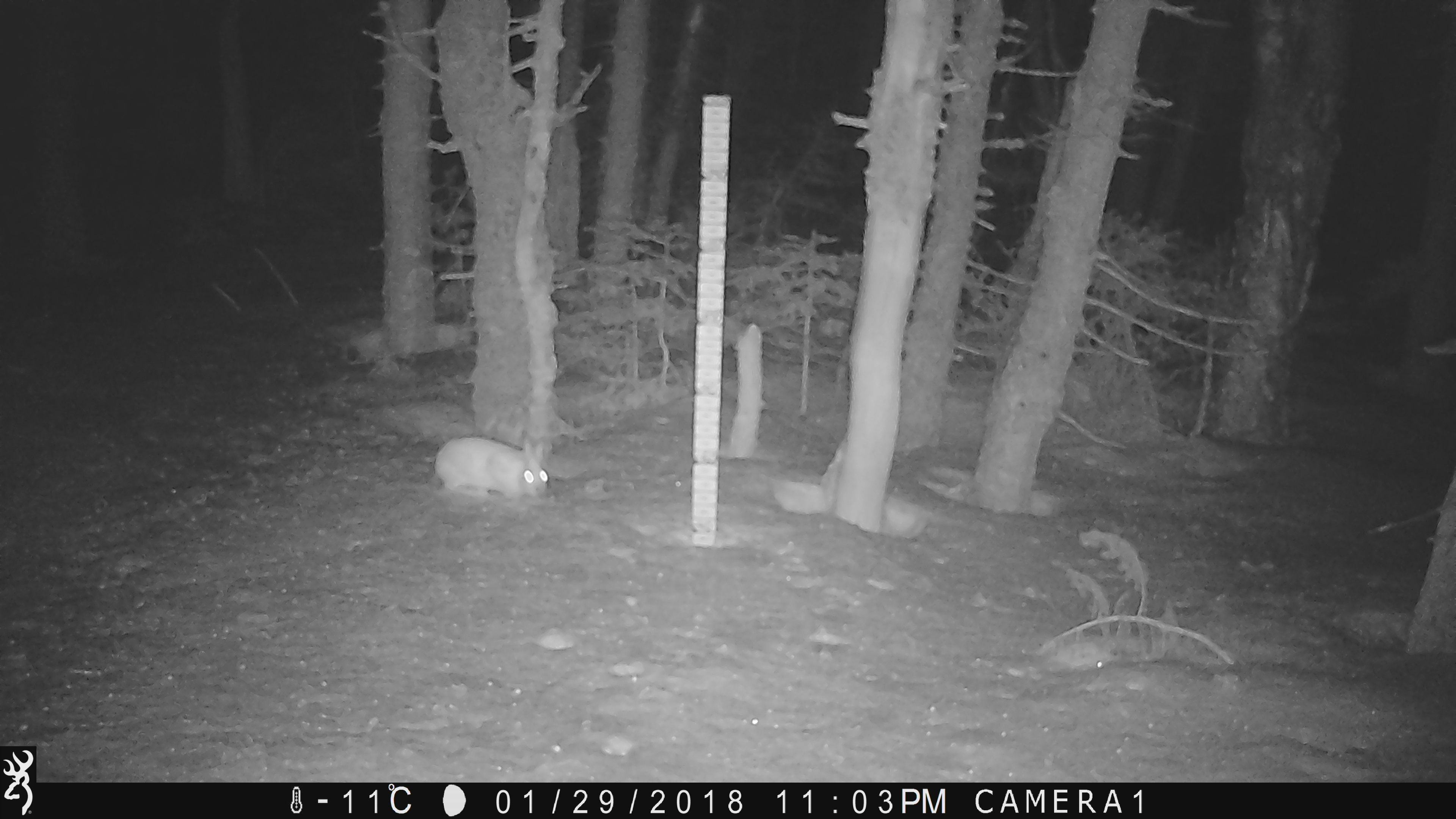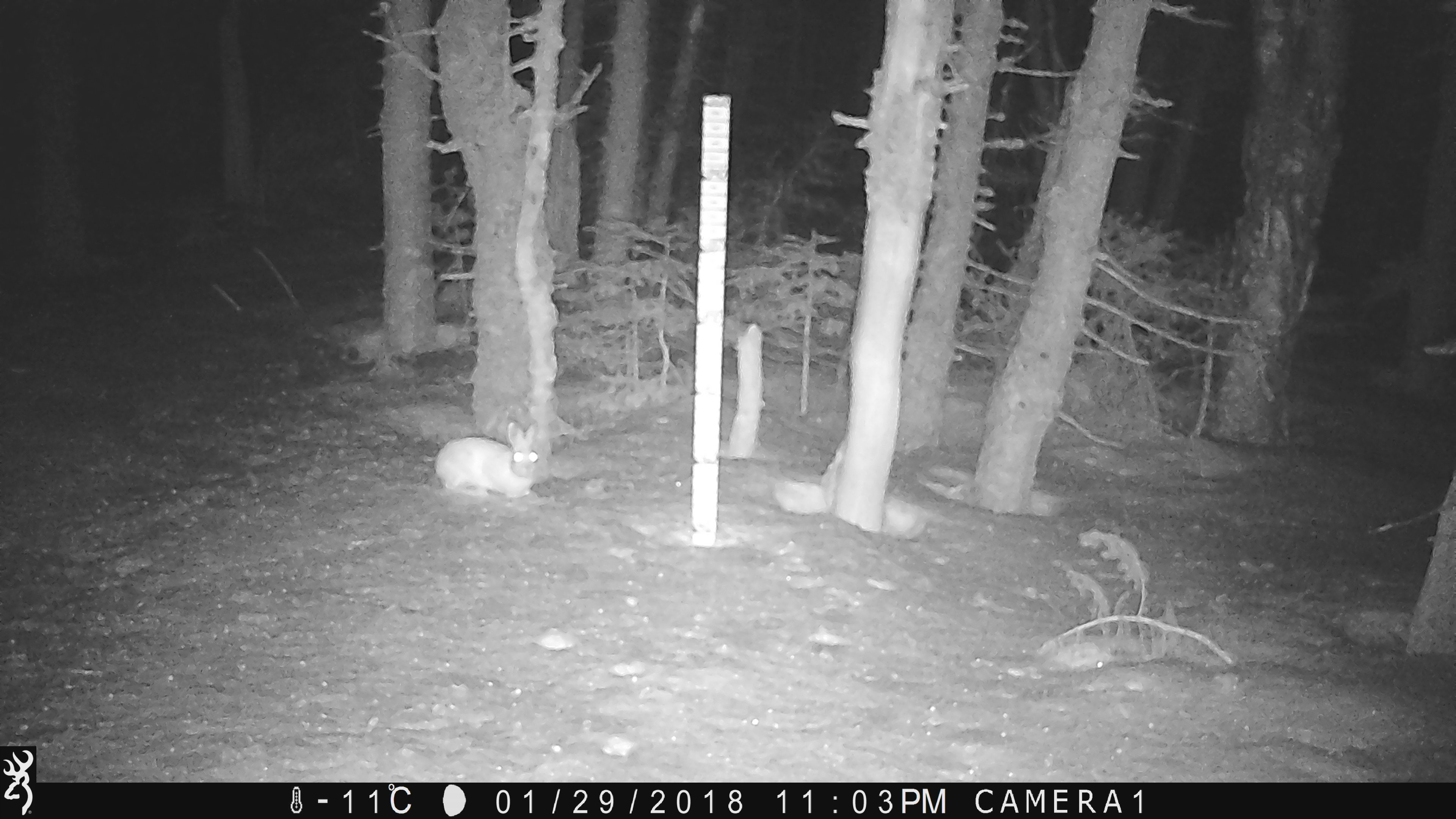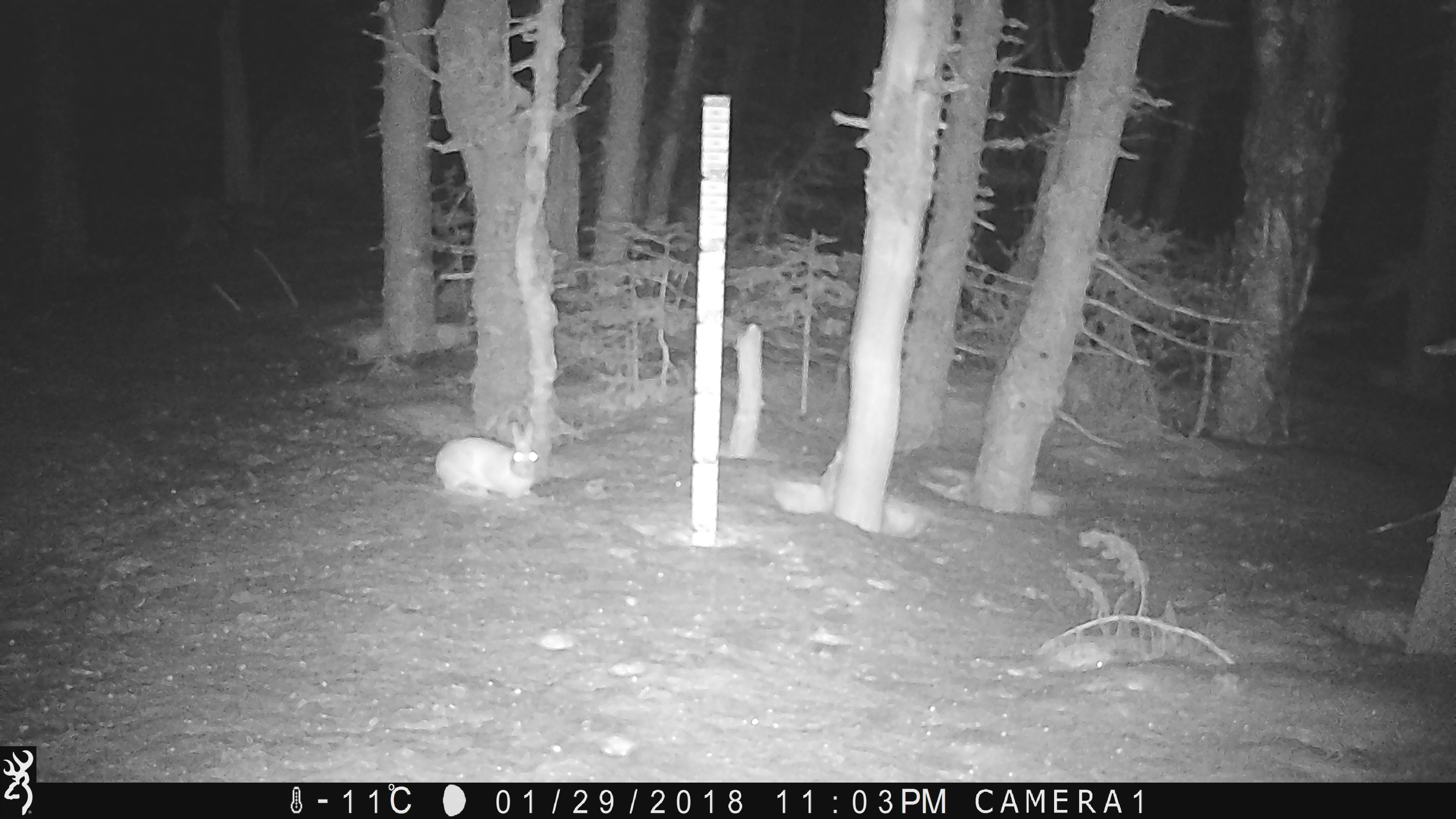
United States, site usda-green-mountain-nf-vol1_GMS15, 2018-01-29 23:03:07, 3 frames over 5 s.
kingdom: Animalia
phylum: Chordata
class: Mammalia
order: Lagomorpha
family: Leporidae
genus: Lepus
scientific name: Lepus americanus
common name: snowshoe hare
Snowshoe hare (Lepus americanus).